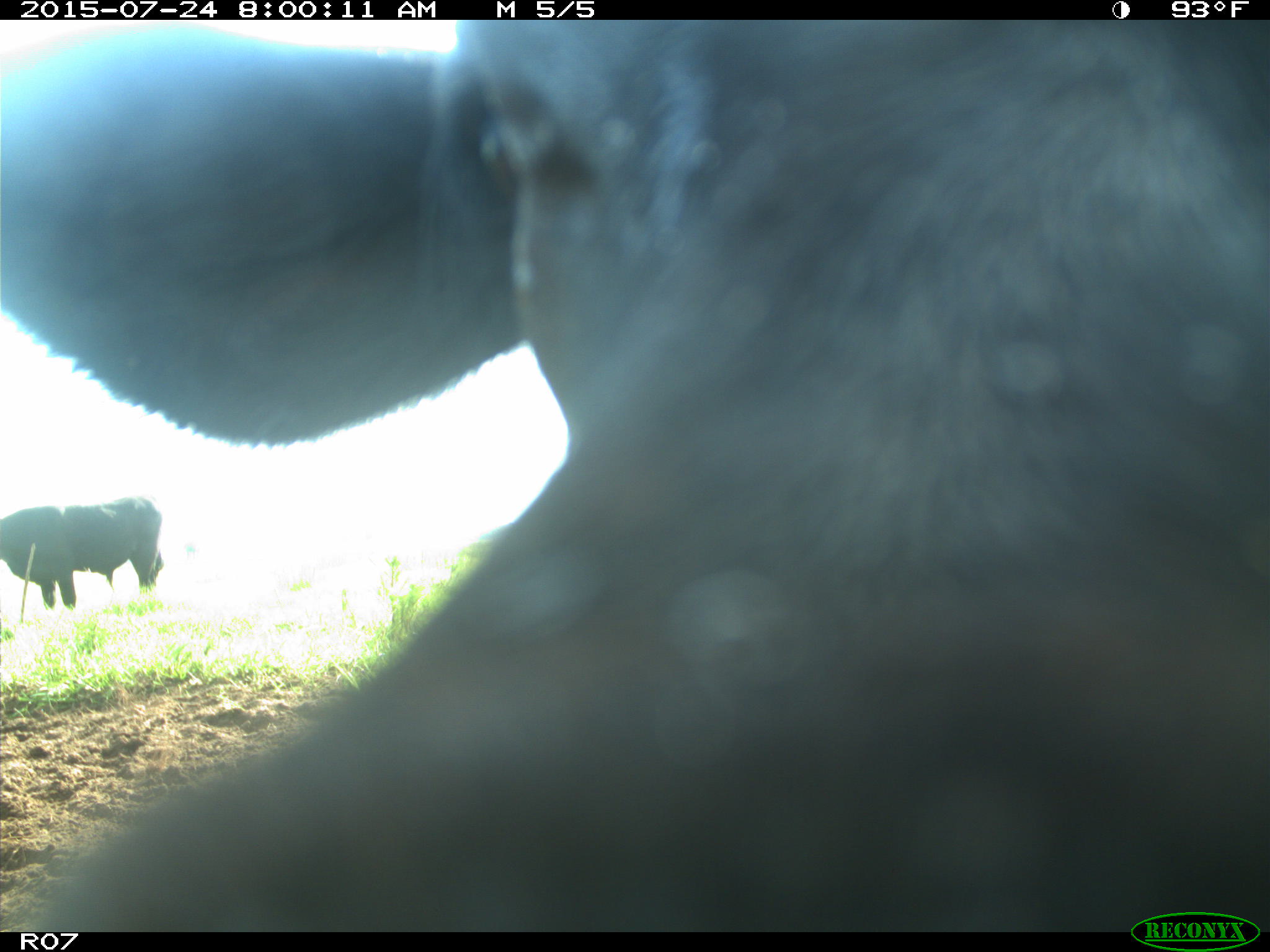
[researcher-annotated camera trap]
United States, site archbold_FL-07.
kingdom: Animalia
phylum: Chordata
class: Mammalia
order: Artiodactyla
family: Bovidae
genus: Bos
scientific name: Bos taurus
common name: domestic cow